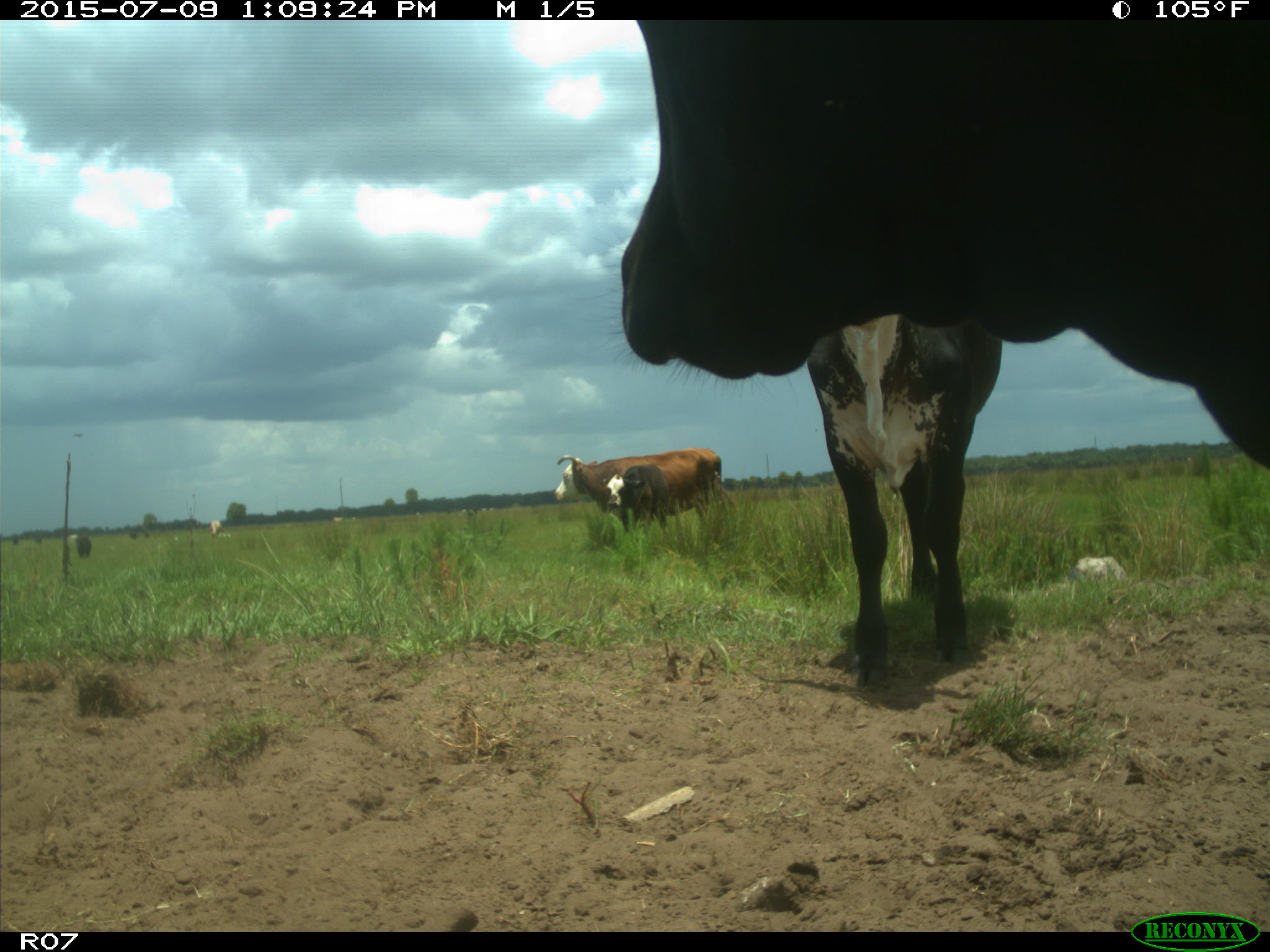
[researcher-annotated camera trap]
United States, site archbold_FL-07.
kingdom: Animalia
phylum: Chordata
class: Mammalia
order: Artiodactyla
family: Bovidae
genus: Bos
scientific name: Bos taurus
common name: domestic cow